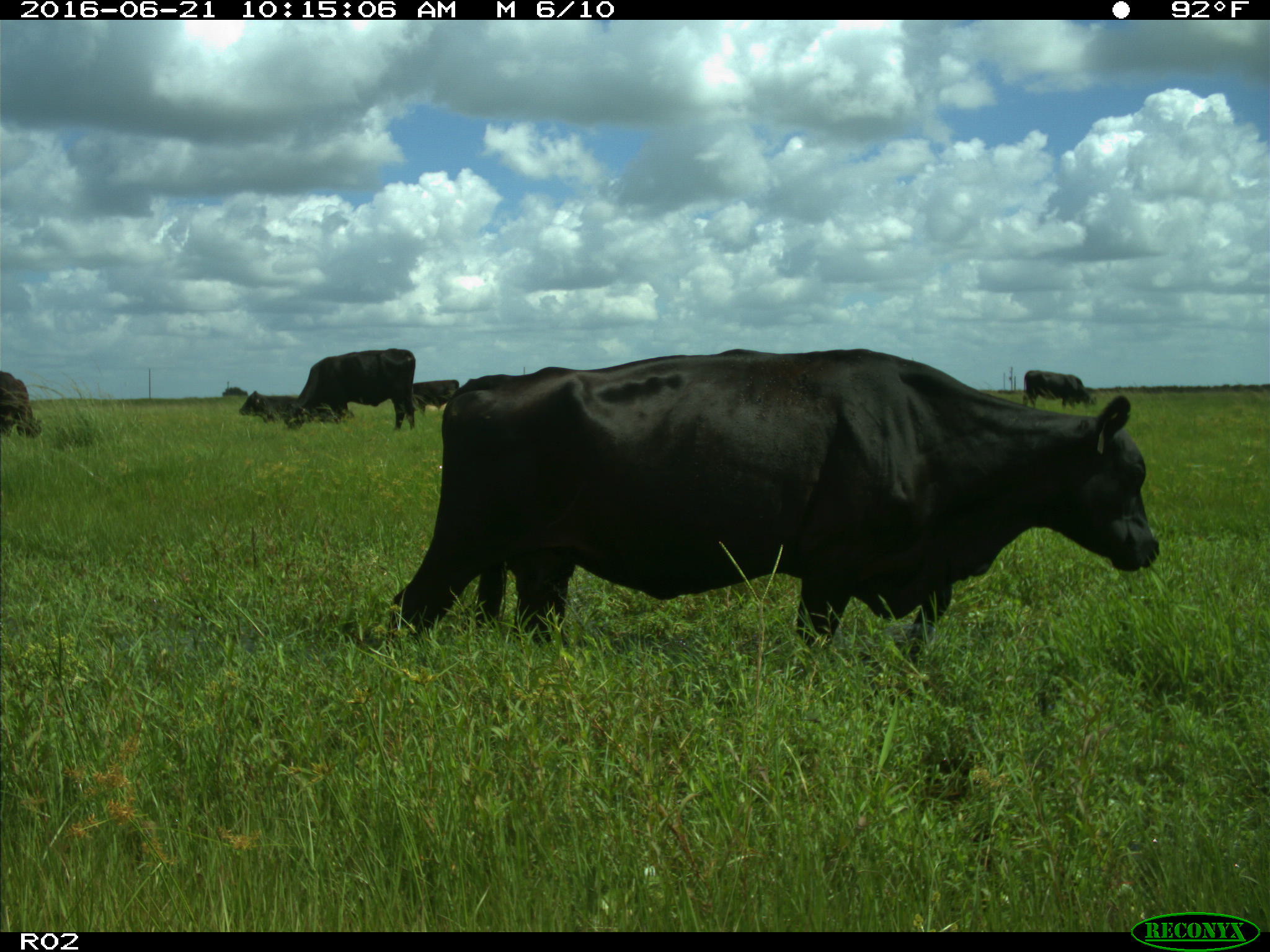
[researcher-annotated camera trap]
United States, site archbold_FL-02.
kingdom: Animalia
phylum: Chordata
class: Mammalia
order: Artiodactyla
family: Bovidae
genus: Bos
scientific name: Bos taurus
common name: domestic cow